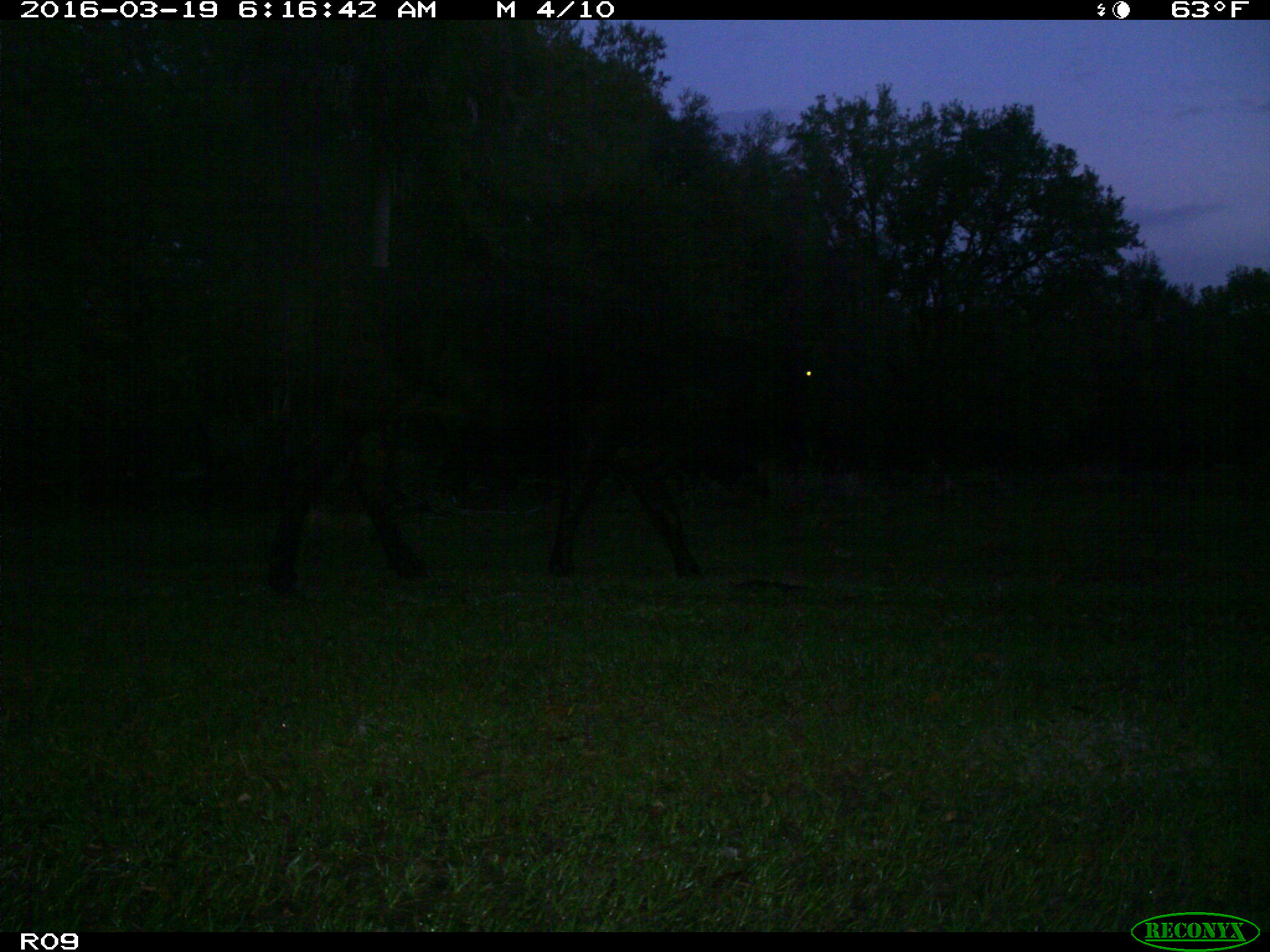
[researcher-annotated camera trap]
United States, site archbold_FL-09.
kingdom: Animalia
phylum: Chordata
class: Mammalia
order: Artiodactyla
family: Bovidae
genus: Bos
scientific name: Bos taurus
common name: domestic cow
Bos taurus (domestic cow).